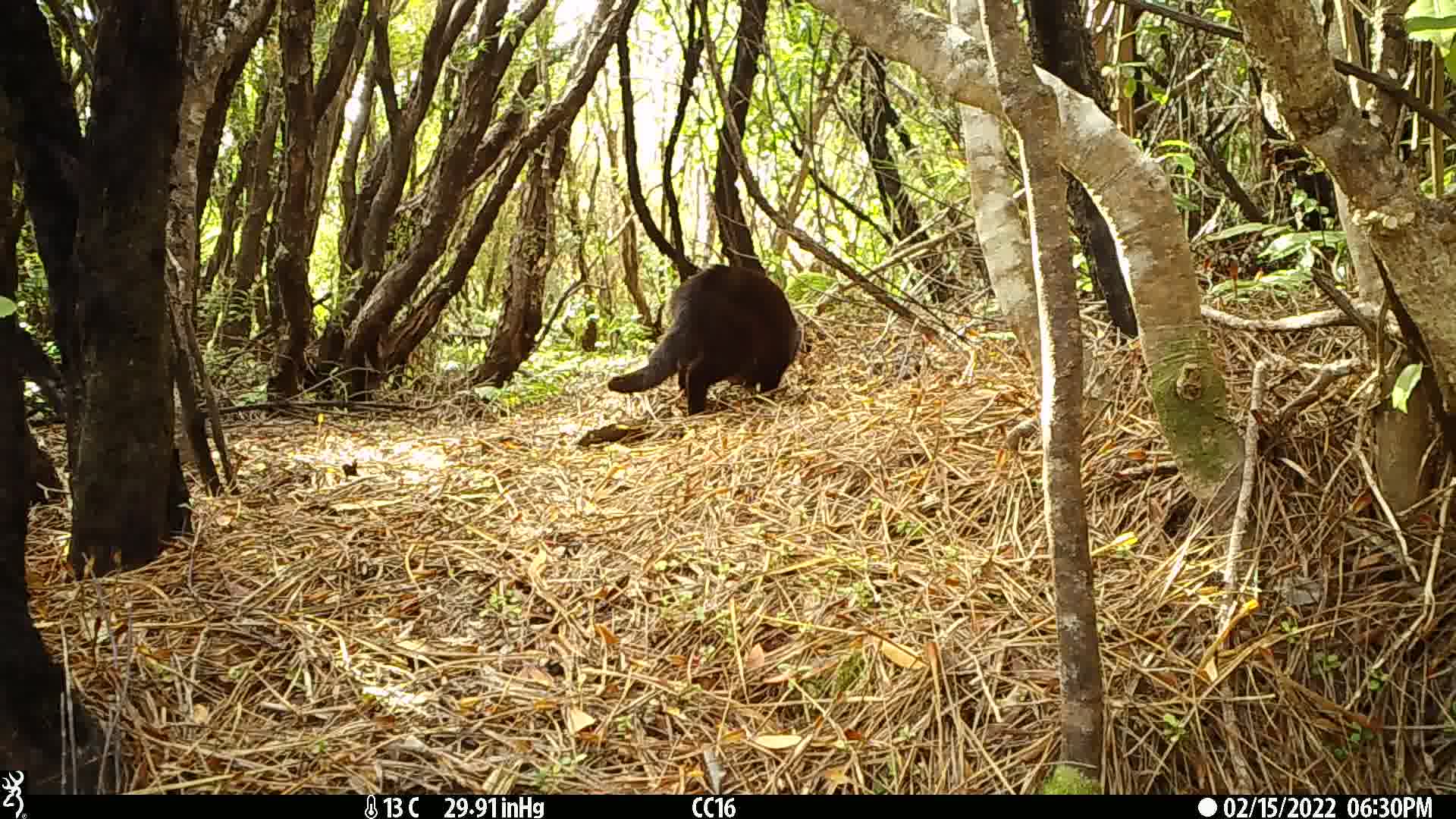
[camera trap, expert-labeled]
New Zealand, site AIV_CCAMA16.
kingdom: Animalia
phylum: Chordata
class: Mammalia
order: Carnivora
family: Felidae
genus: Felis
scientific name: Felis catus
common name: domestic cat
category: cat